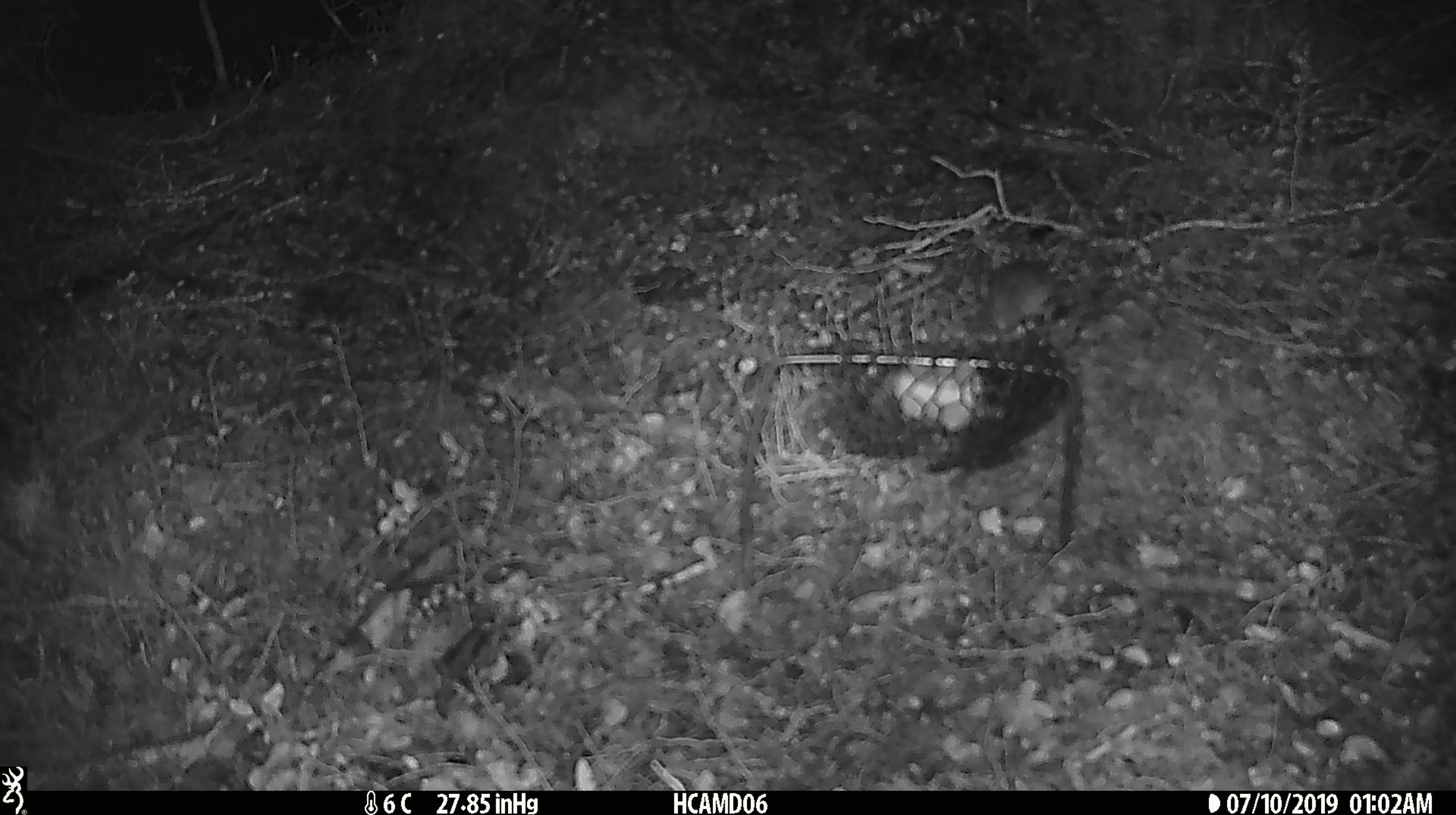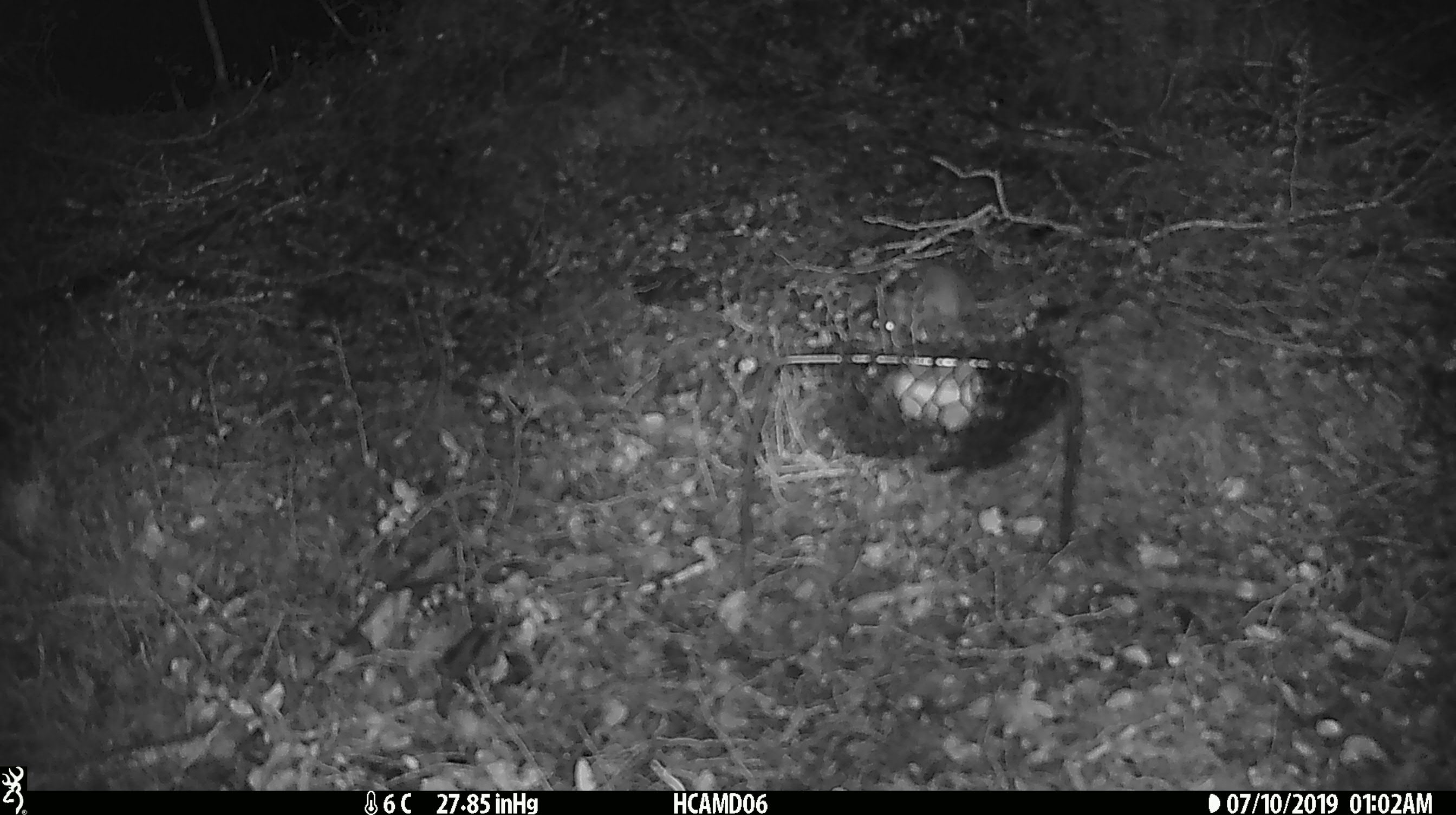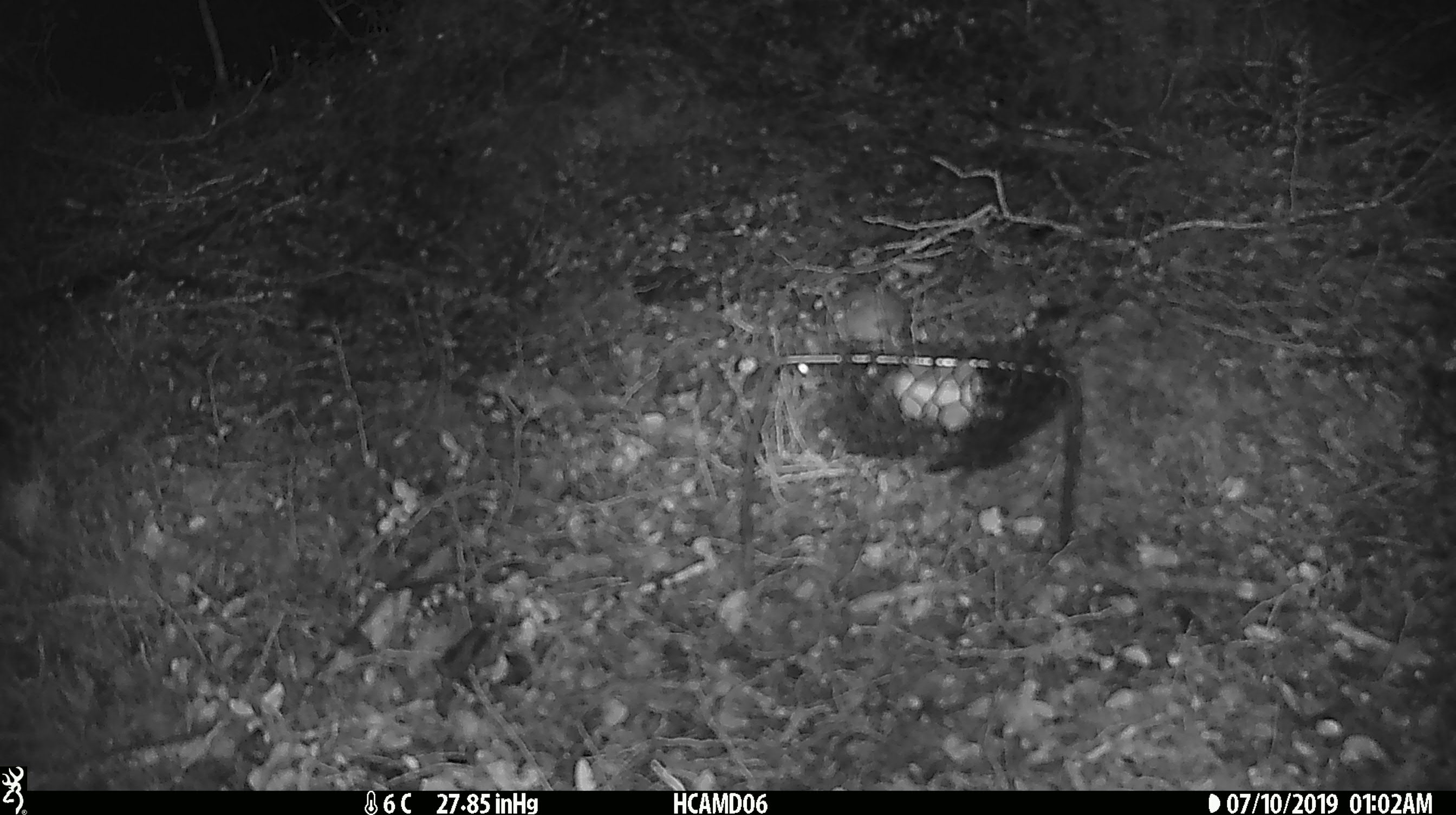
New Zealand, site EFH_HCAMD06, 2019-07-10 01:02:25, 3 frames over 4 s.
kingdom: Animalia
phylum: Chordata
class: Mammalia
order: Rodentia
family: Muridae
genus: Mus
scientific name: Mus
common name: mouse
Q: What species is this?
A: Mouse (Mus).